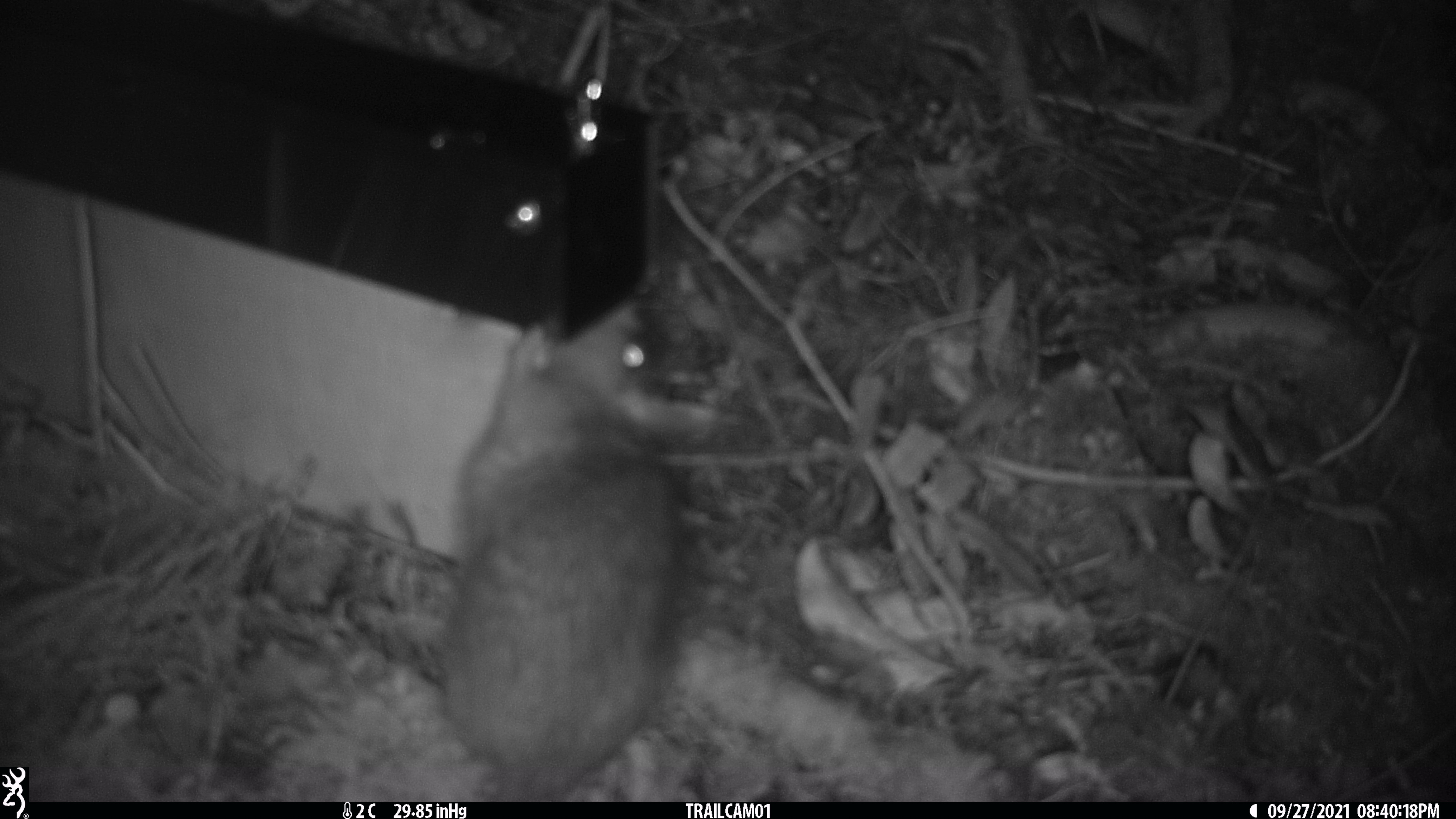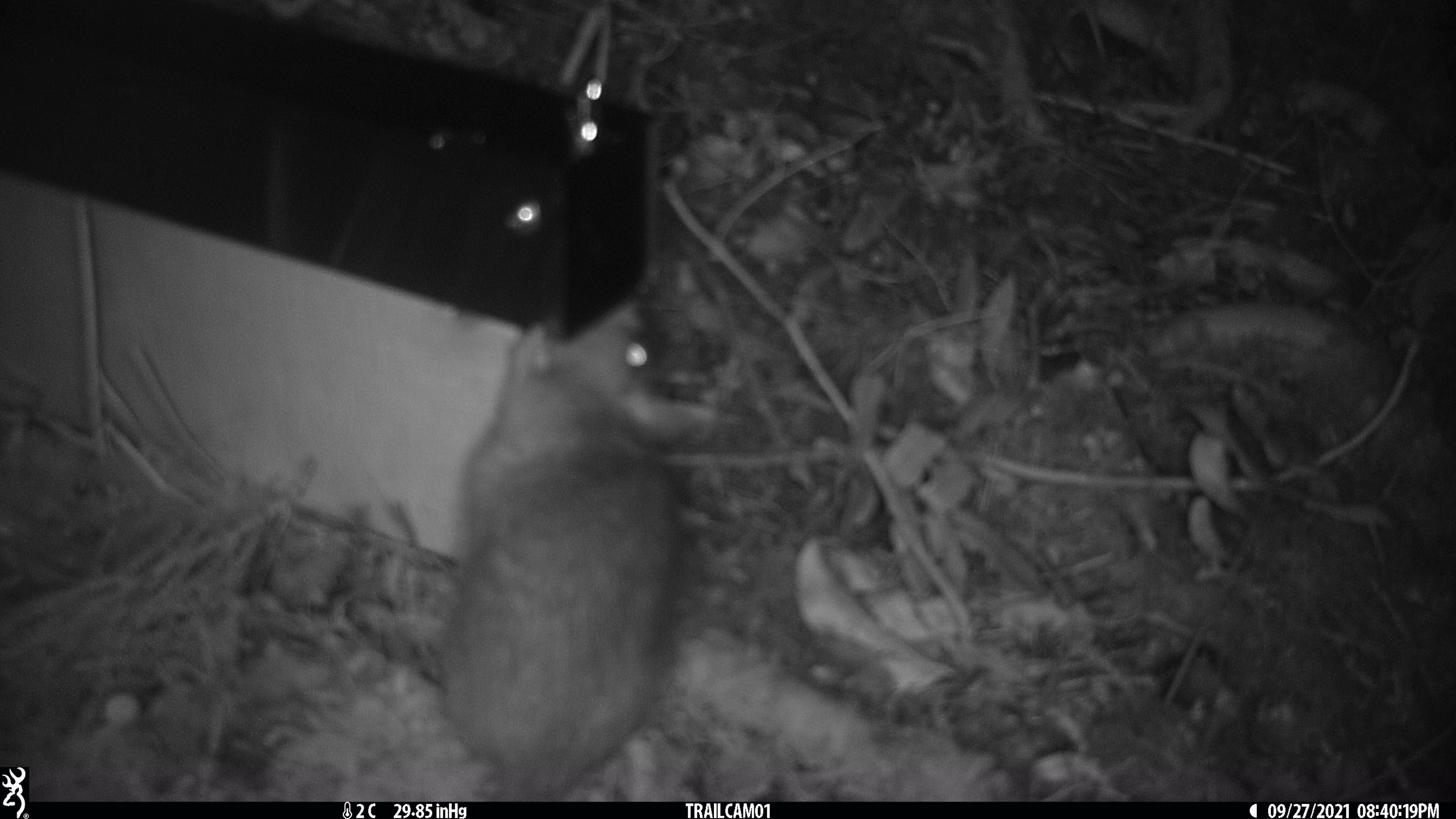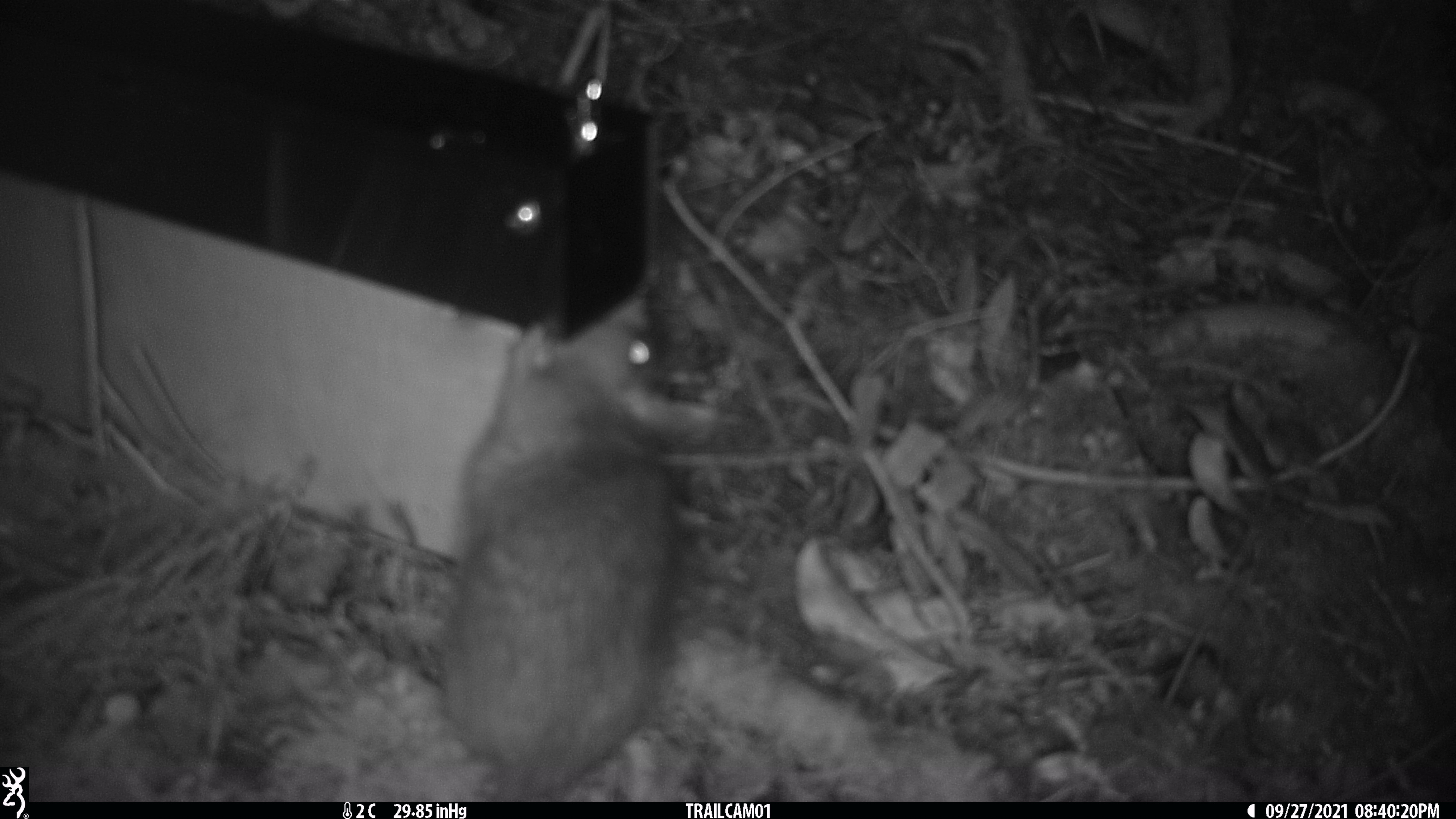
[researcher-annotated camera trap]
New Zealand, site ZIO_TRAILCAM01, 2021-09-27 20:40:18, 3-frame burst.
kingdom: Animalia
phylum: Chordata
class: Mammalia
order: Rodentia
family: Muridae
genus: Rattus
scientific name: Rattus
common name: rat